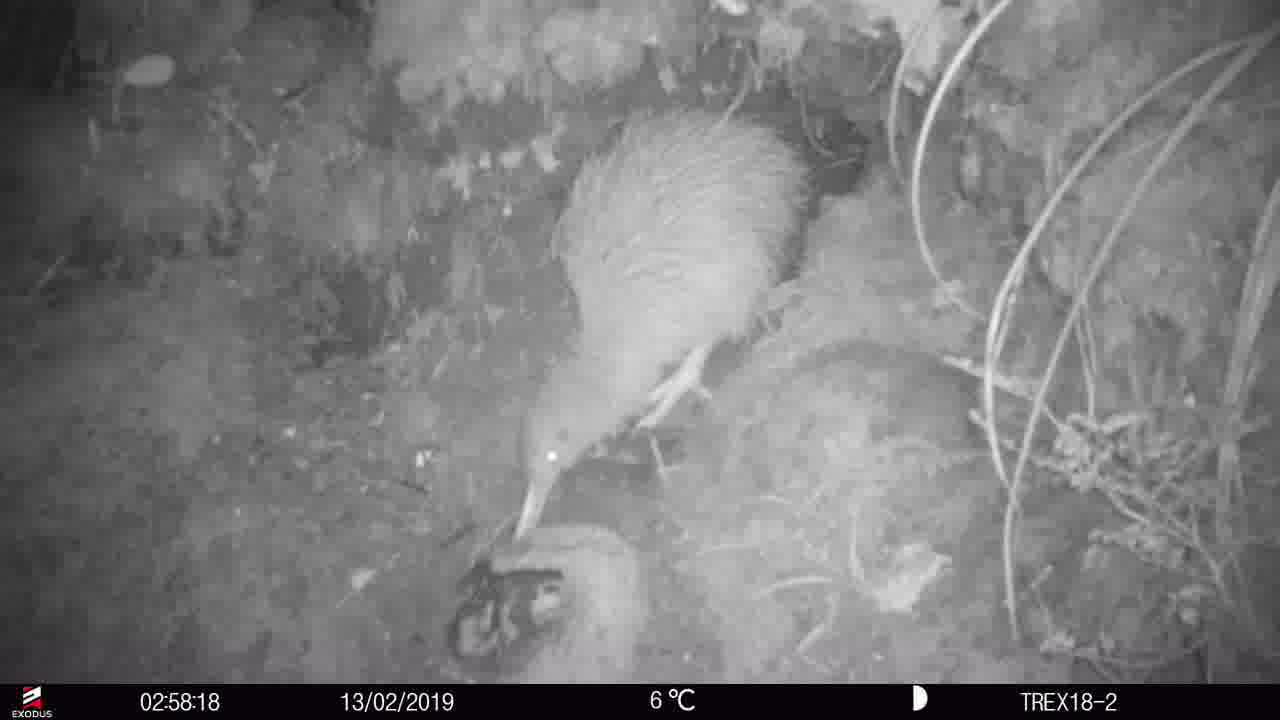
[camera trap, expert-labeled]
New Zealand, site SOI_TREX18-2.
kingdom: Animalia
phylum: Chordata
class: Aves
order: Apterygiformes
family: Apterygidae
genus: Apteryx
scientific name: Apteryx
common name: kiwi